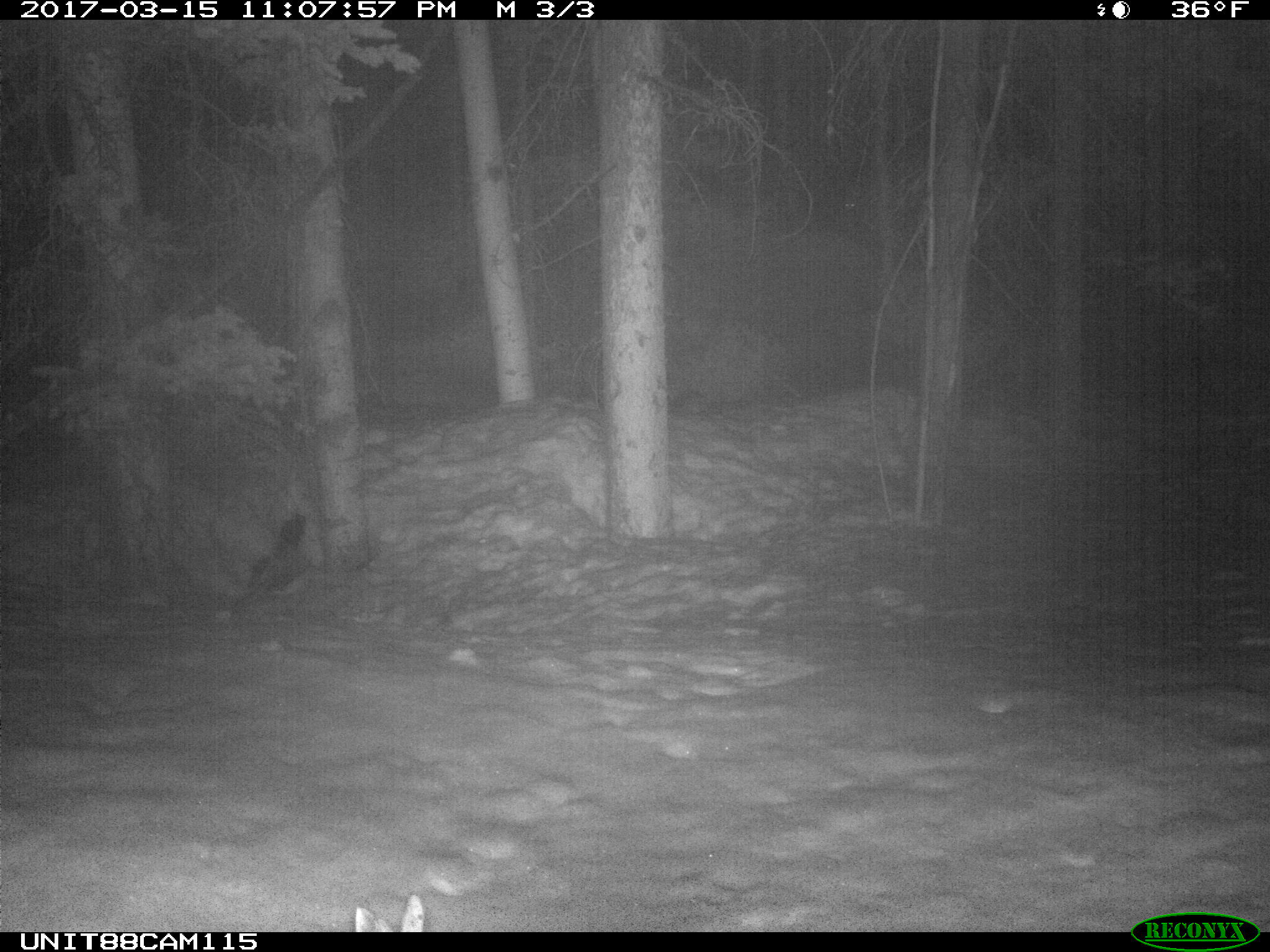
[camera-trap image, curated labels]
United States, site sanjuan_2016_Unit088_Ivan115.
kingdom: Animalia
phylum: Chordata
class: Mammalia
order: Lagomorpha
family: Leporidae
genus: Lepus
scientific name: Lepus americanus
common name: snowshoe hare